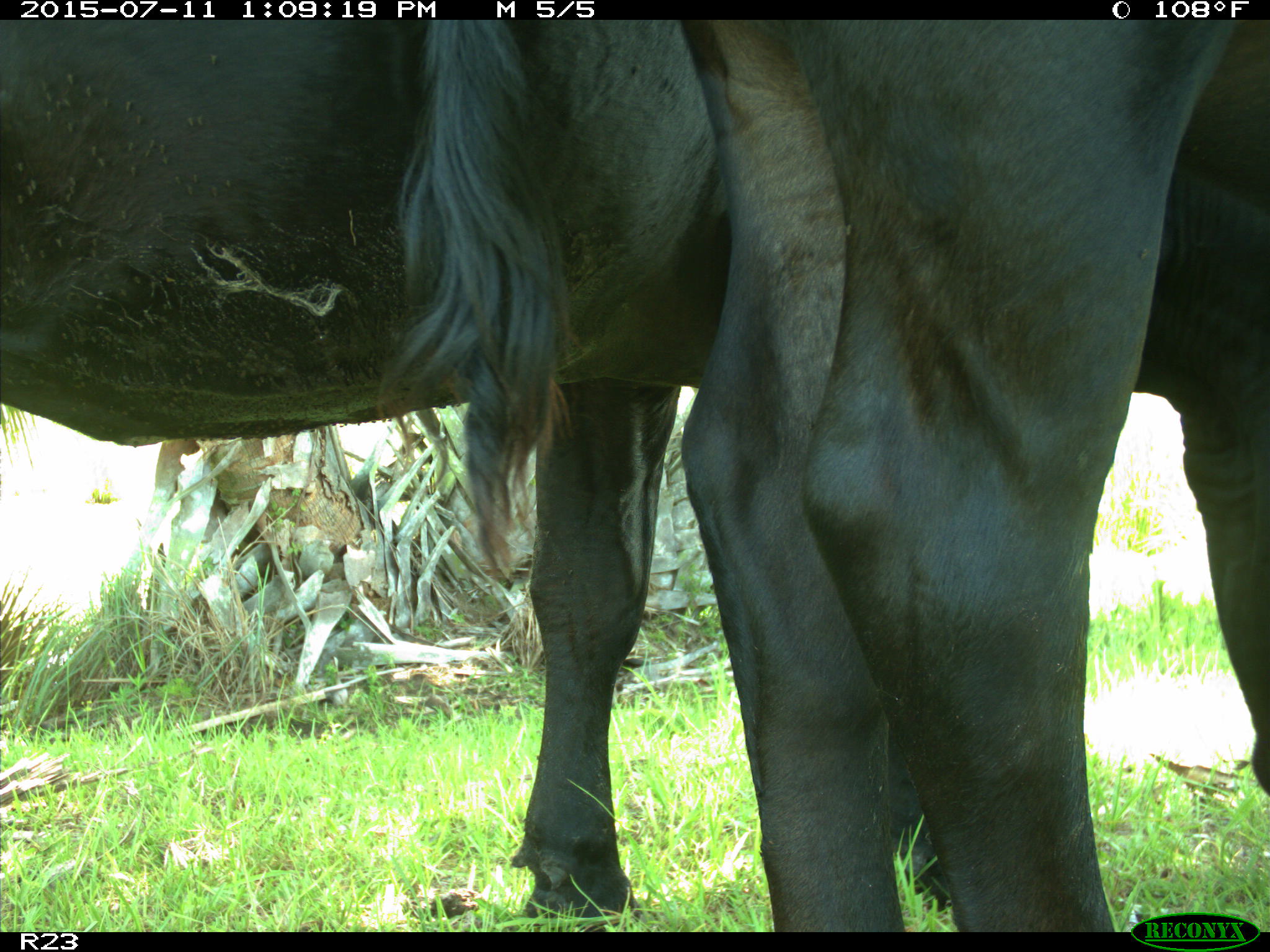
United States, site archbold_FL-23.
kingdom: Animalia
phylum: Chordata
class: Mammalia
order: Artiodactyla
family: Bovidae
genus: Bos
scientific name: Bos taurus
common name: domestic cow